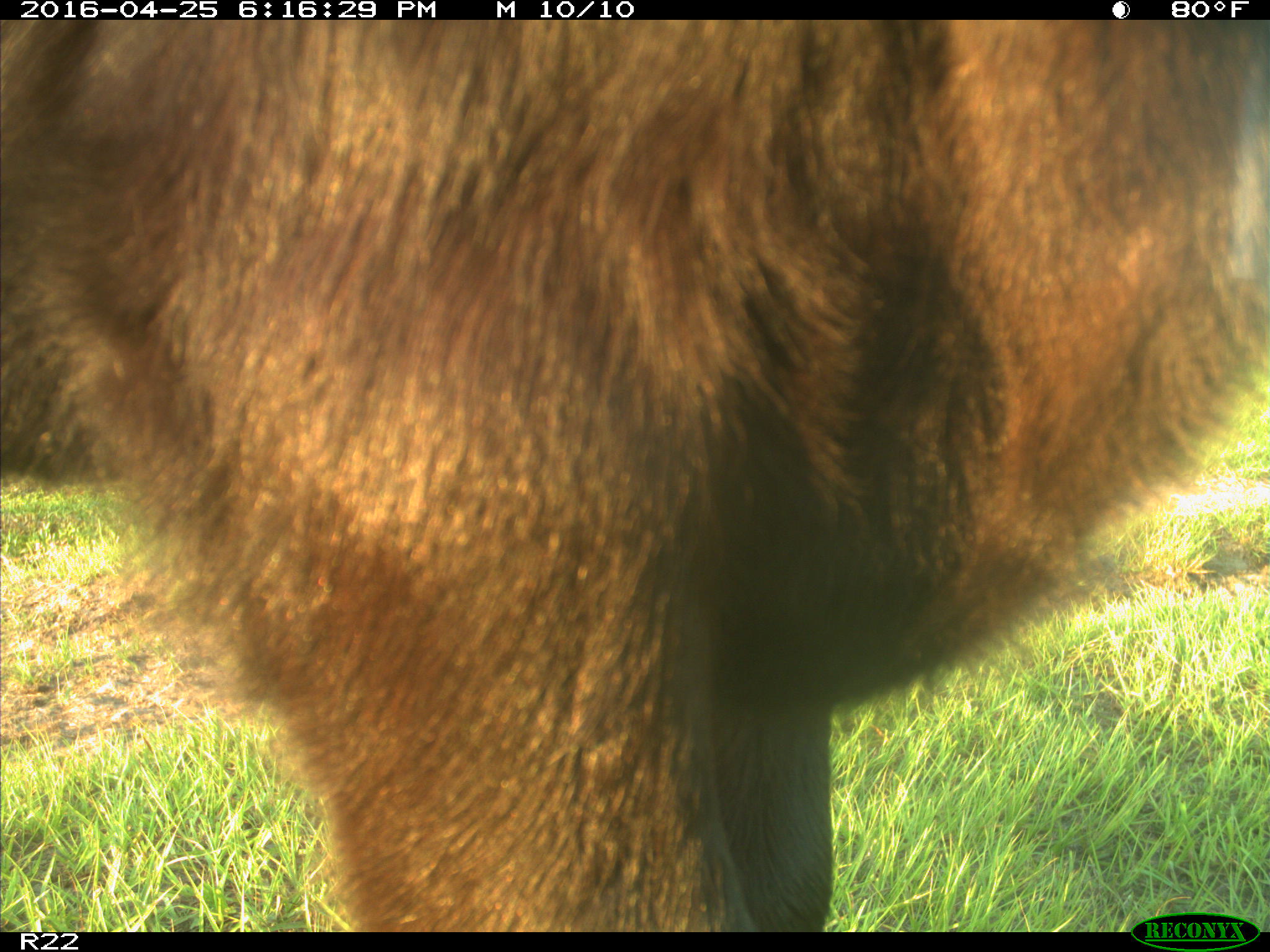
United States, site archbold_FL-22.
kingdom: Animalia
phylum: Chordata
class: Mammalia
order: Artiodactyla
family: Bovidae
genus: Bos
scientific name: Bos taurus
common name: domestic cow